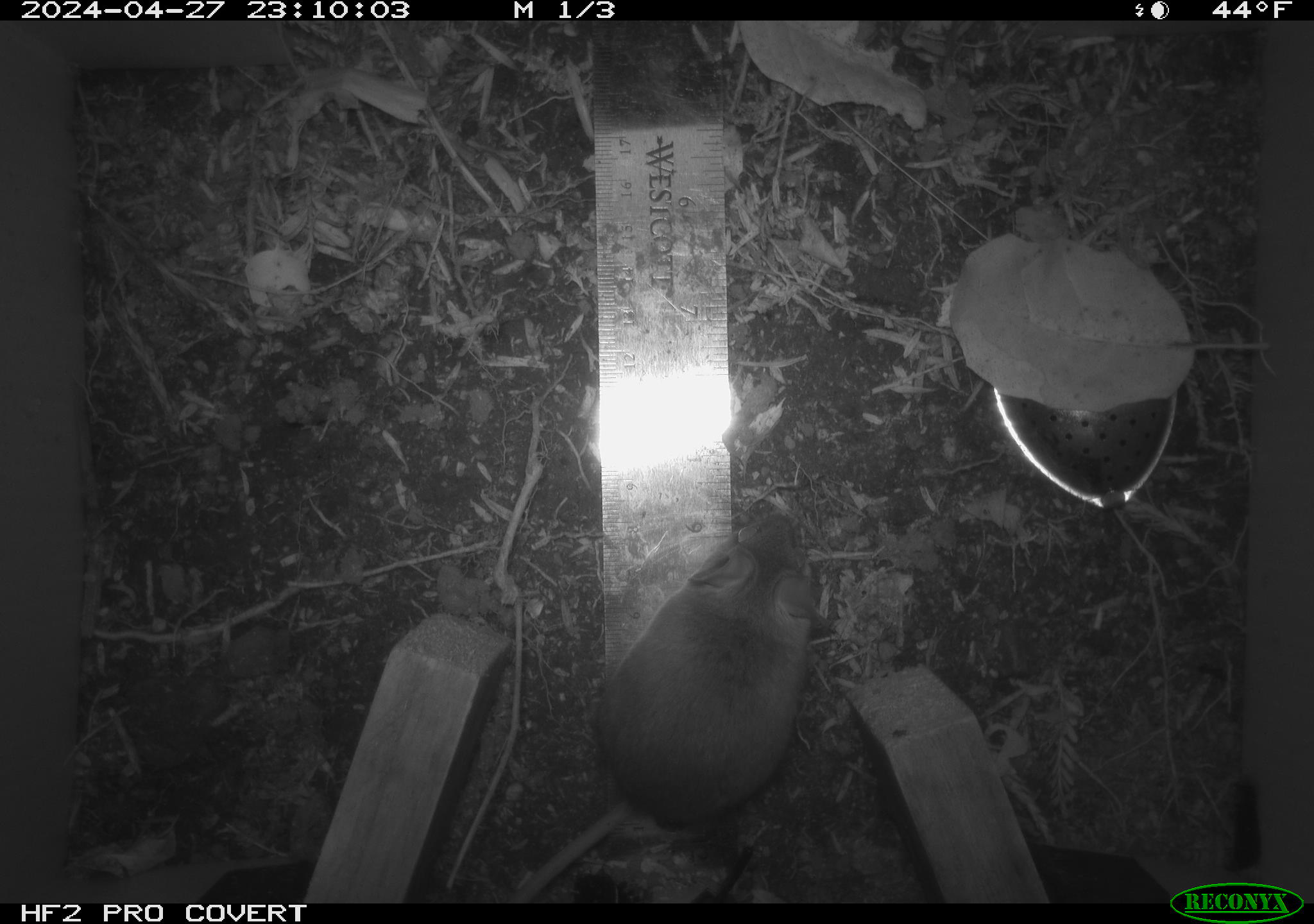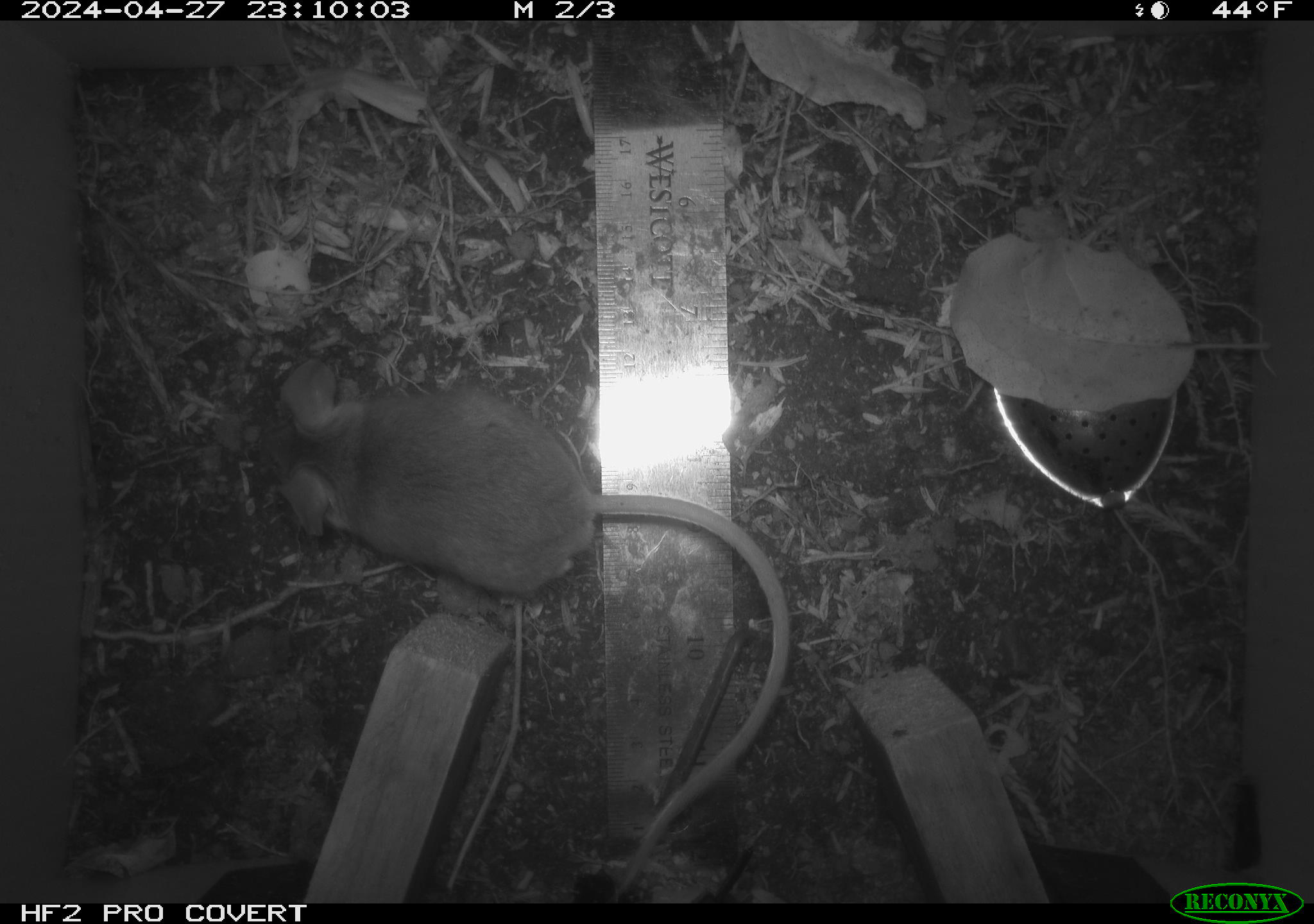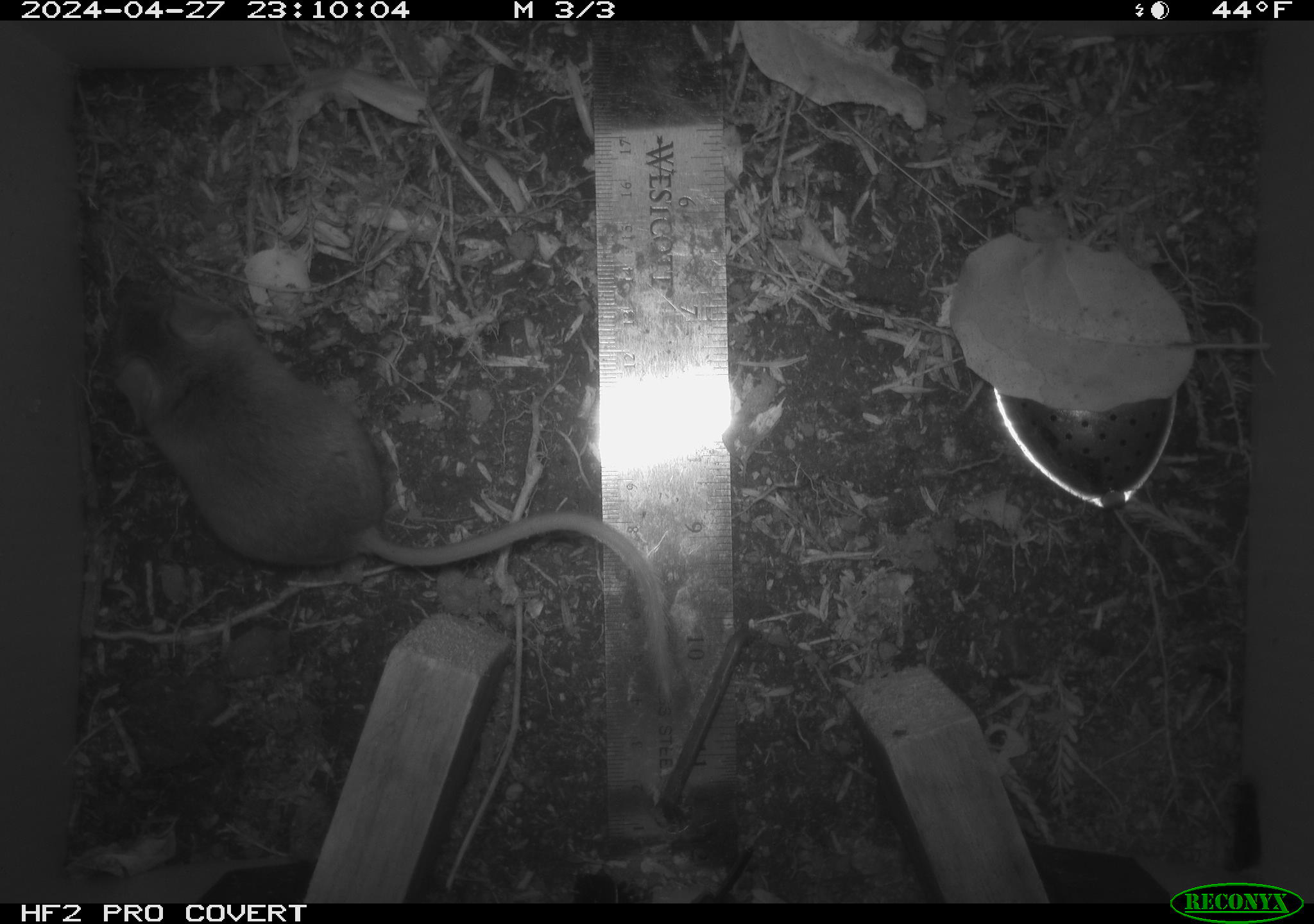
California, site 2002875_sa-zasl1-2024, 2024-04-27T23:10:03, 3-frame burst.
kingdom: Animalia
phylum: Chordata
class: Mammalia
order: Rodentia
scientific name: Rodentia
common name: rodent